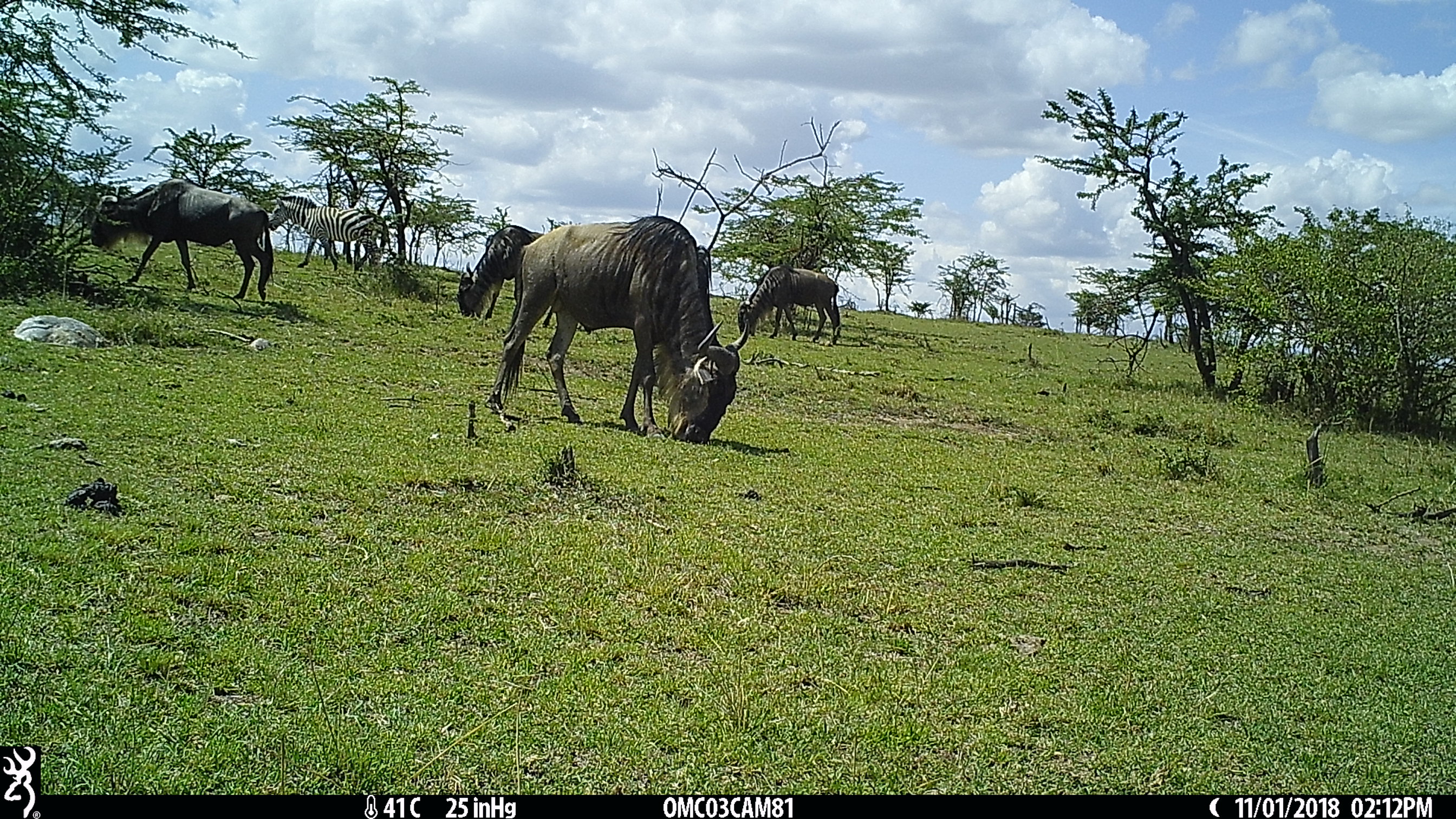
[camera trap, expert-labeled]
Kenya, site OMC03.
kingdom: Animalia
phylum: Chordata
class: Mammalia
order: Perissodactyla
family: Equidae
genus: Equus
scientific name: Equus quagga burchellii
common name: burchell's zebra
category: zebra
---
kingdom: Animalia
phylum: Chordata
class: Mammalia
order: Artiodactyla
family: Bovidae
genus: Connochaetes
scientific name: Connochaetes taurinus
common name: blue wildebeest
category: wildebeest